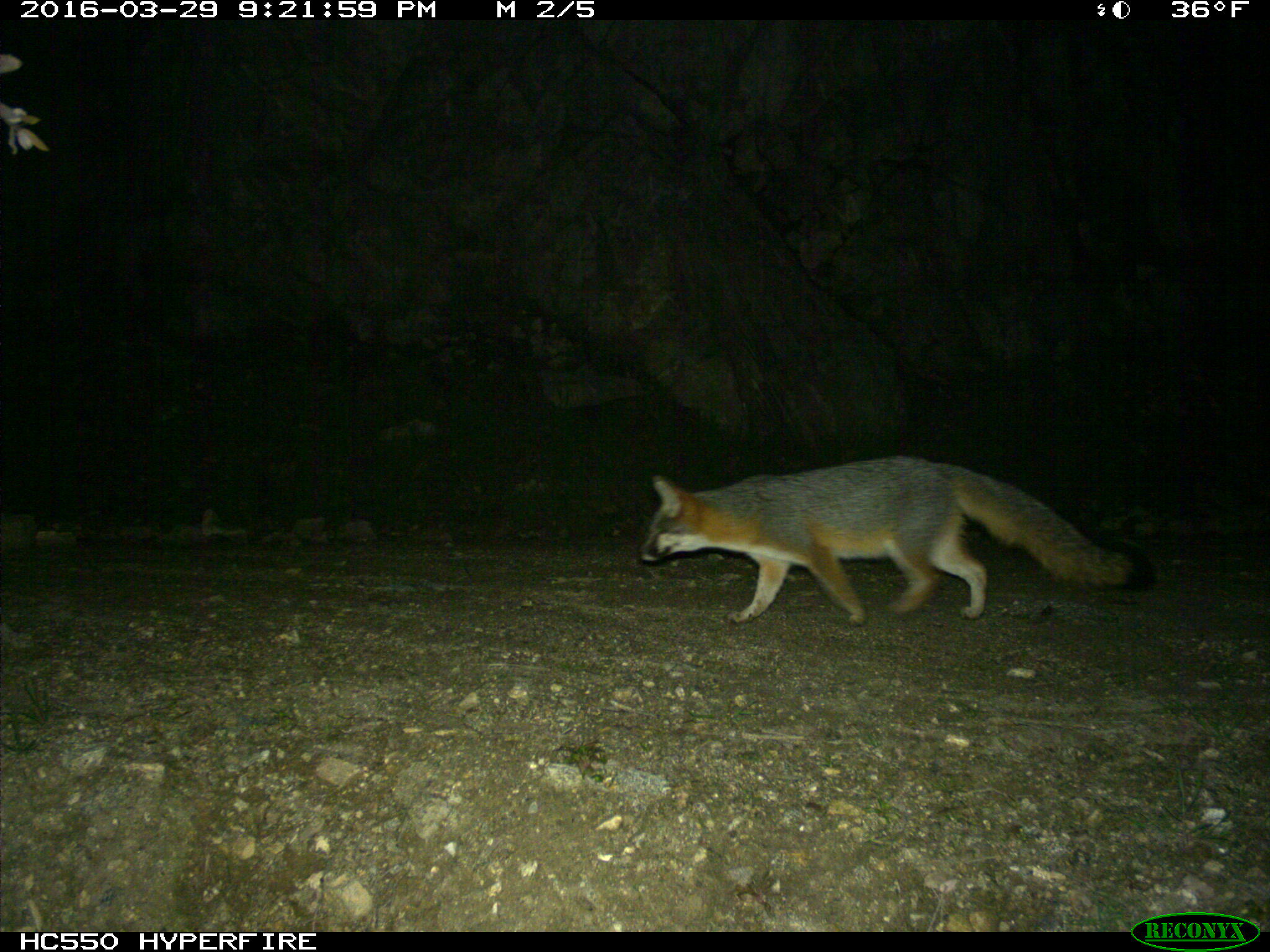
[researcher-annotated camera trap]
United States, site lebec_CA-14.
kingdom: Animalia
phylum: Chordata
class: Mammalia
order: Carnivora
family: Canidae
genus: Urocyon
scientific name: Urocyon cinereoargenteus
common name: gray fox